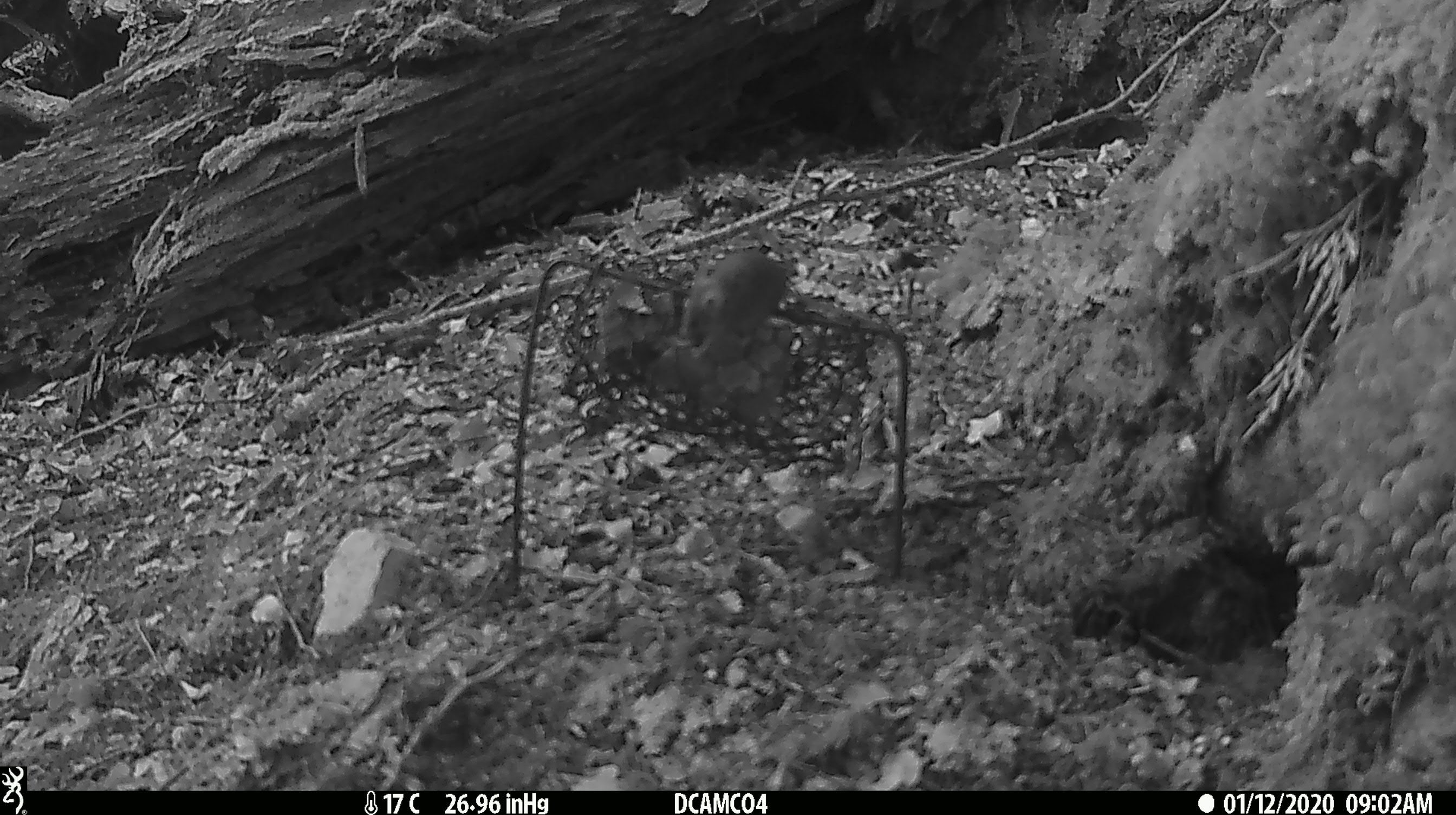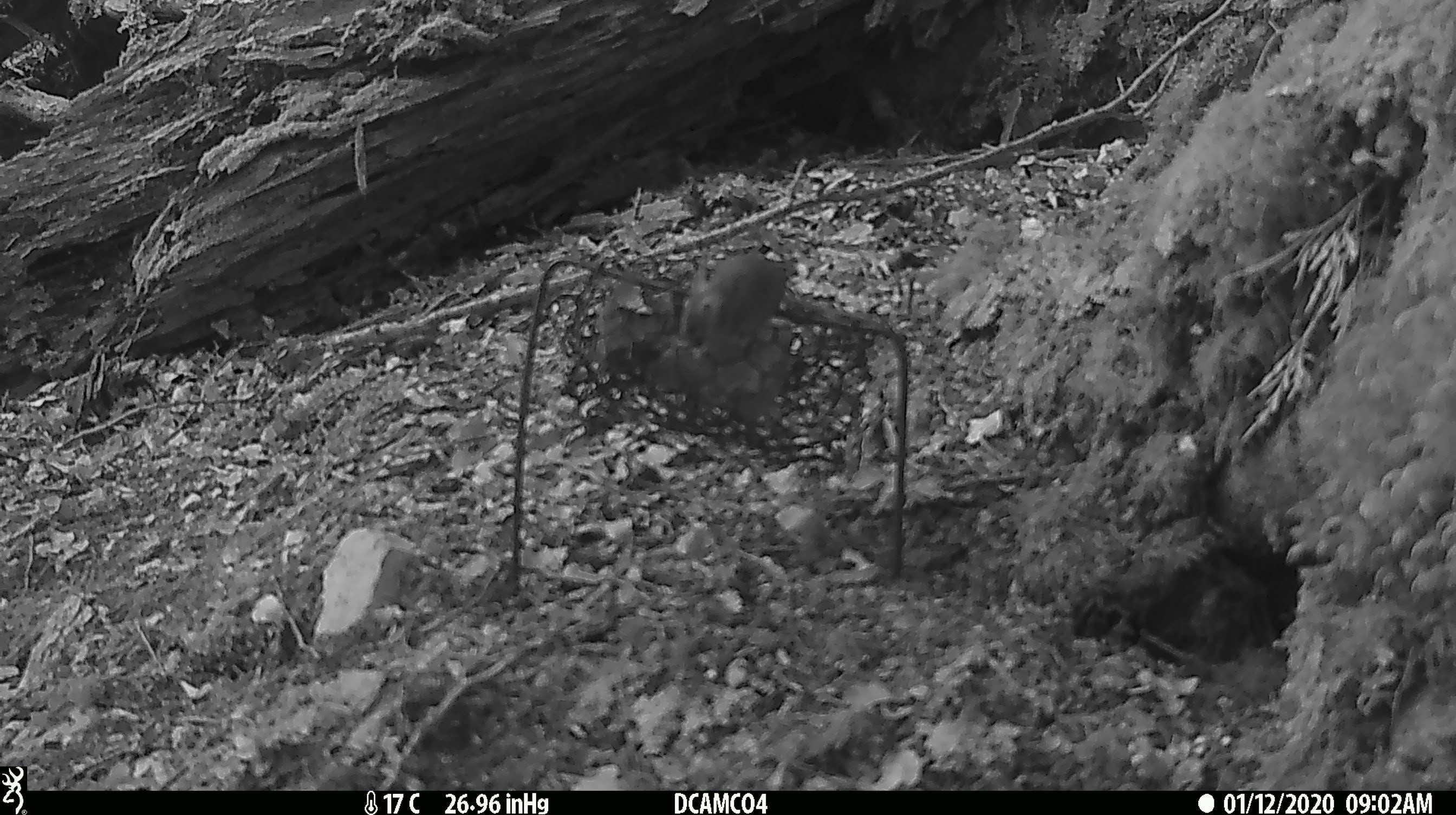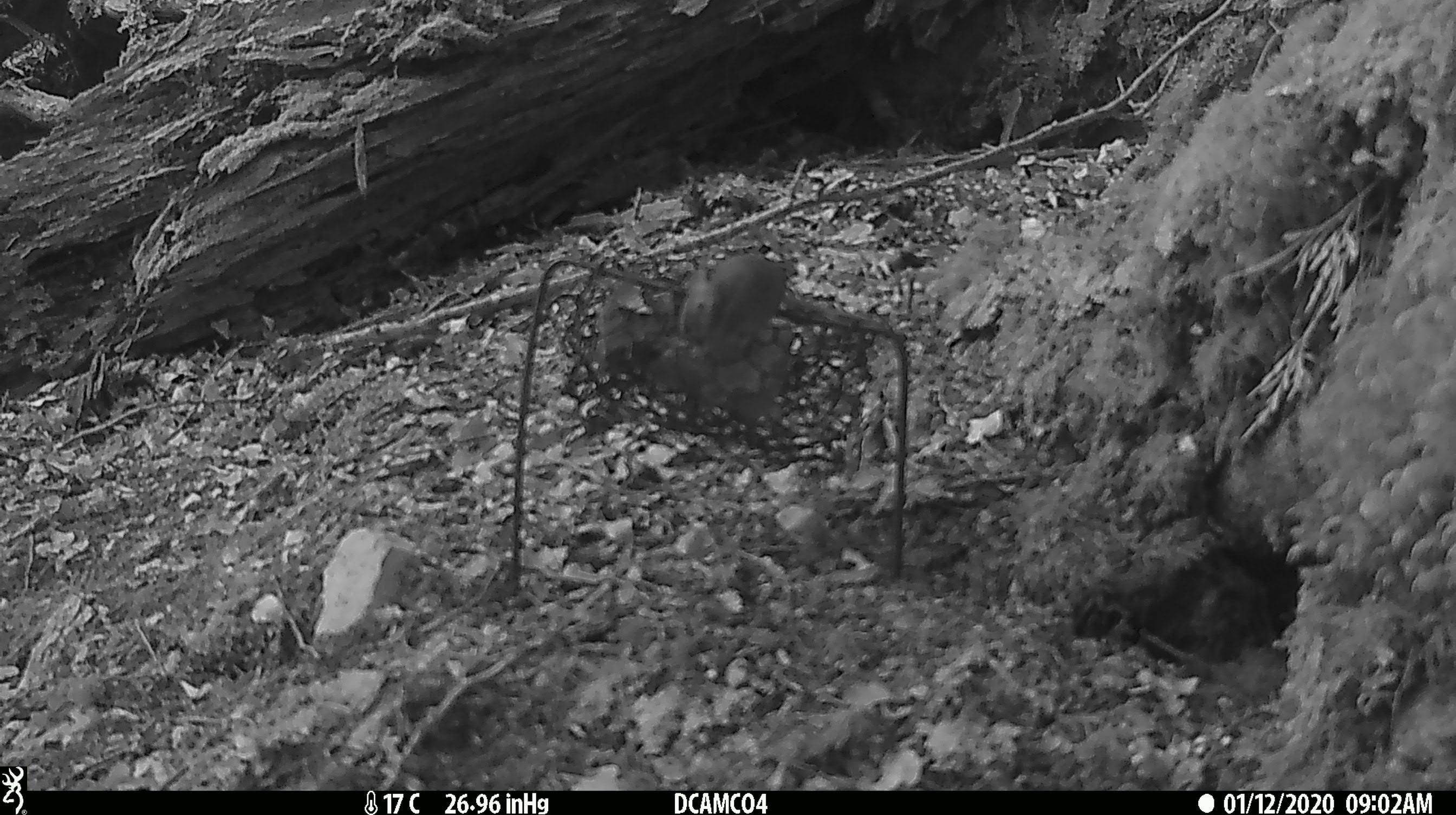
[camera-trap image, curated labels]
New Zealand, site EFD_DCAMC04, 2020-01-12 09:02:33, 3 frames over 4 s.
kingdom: Animalia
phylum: Chordata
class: Mammalia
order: Rodentia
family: Muridae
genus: Mus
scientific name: Mus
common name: mouse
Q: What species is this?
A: Mouse (Mus).